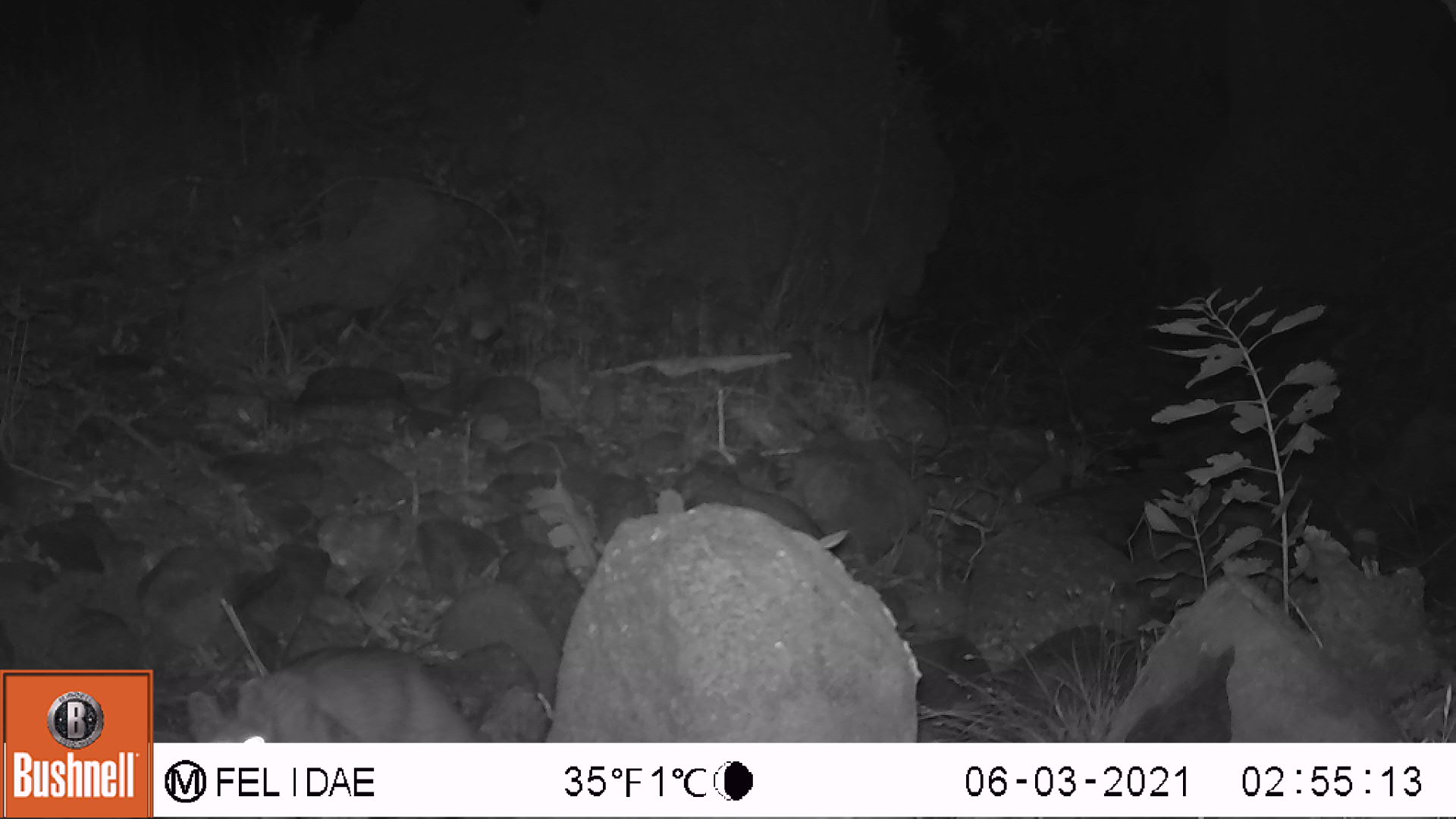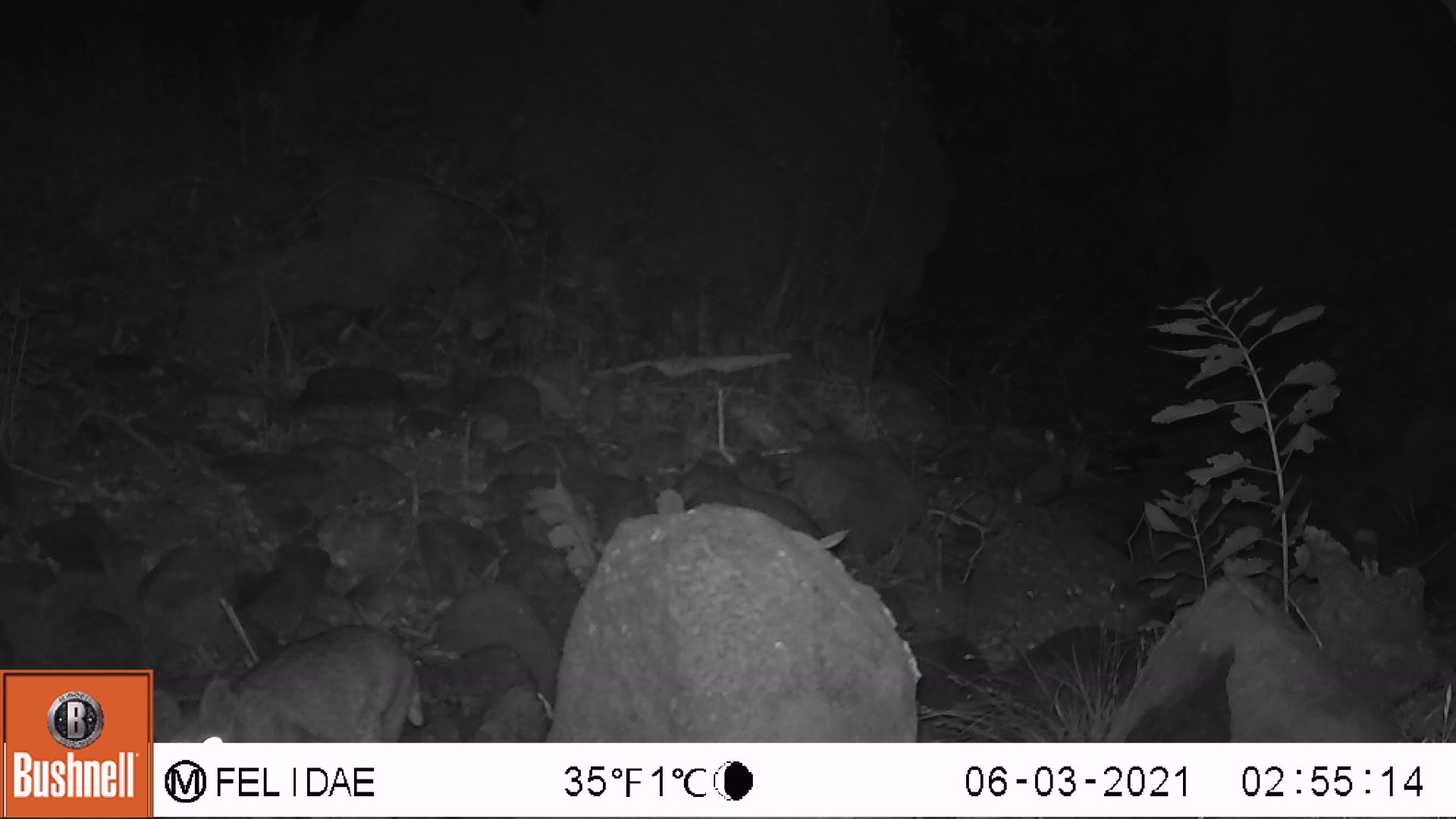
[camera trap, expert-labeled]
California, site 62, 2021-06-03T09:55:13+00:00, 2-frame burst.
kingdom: Animalia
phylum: Chordata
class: Mammalia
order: Carnivora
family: Canidae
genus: Urocyon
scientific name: Urocyon cinereoargenteus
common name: gray fox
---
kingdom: Animalia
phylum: Chordata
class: Mammalia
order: Carnivora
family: Felidae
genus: Lynx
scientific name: Lynx rufus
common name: bobcat